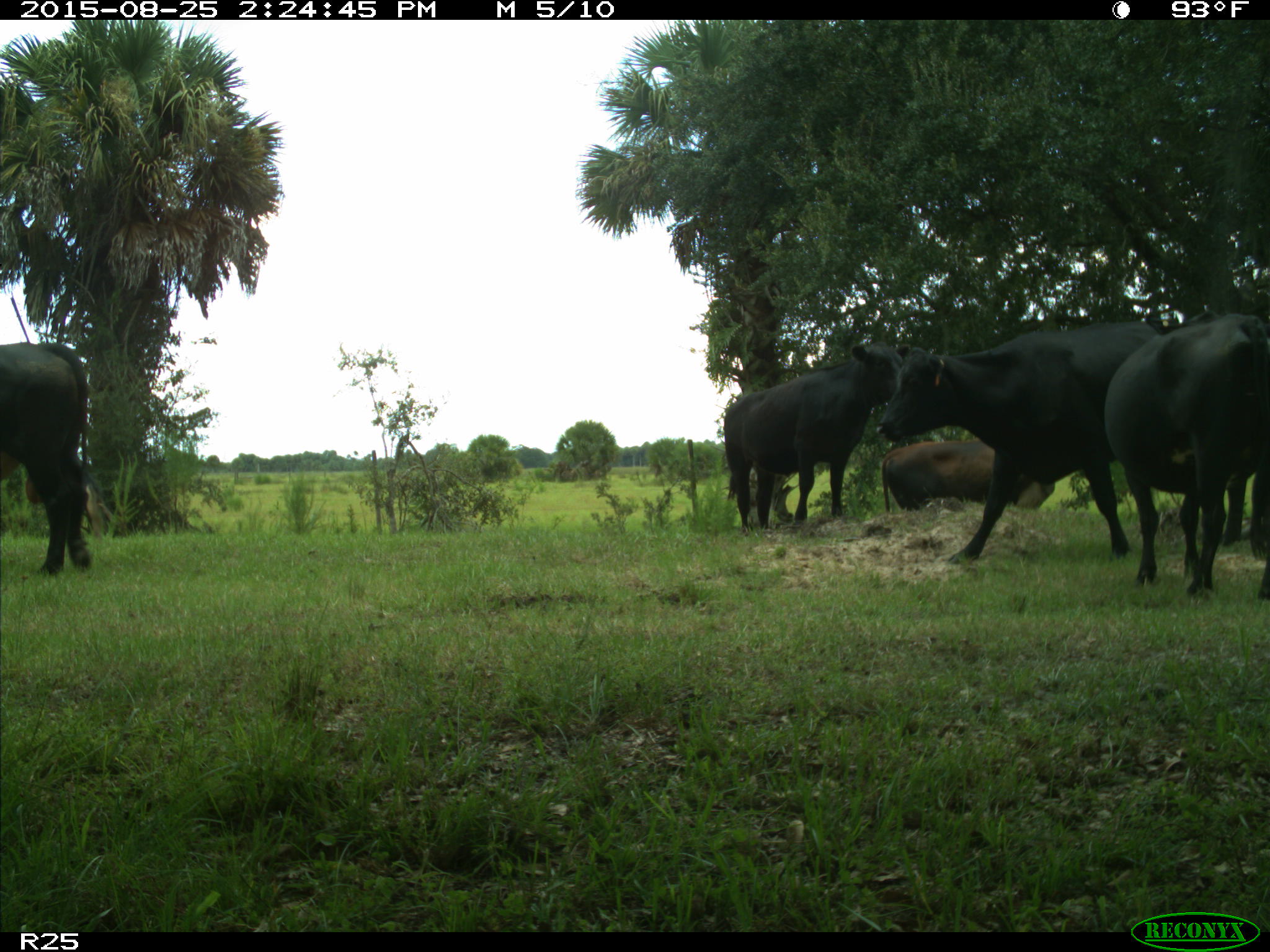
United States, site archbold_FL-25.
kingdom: Animalia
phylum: Chordata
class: Mammalia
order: Artiodactyla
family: Bovidae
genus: Bos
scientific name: Bos taurus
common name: domestic cow